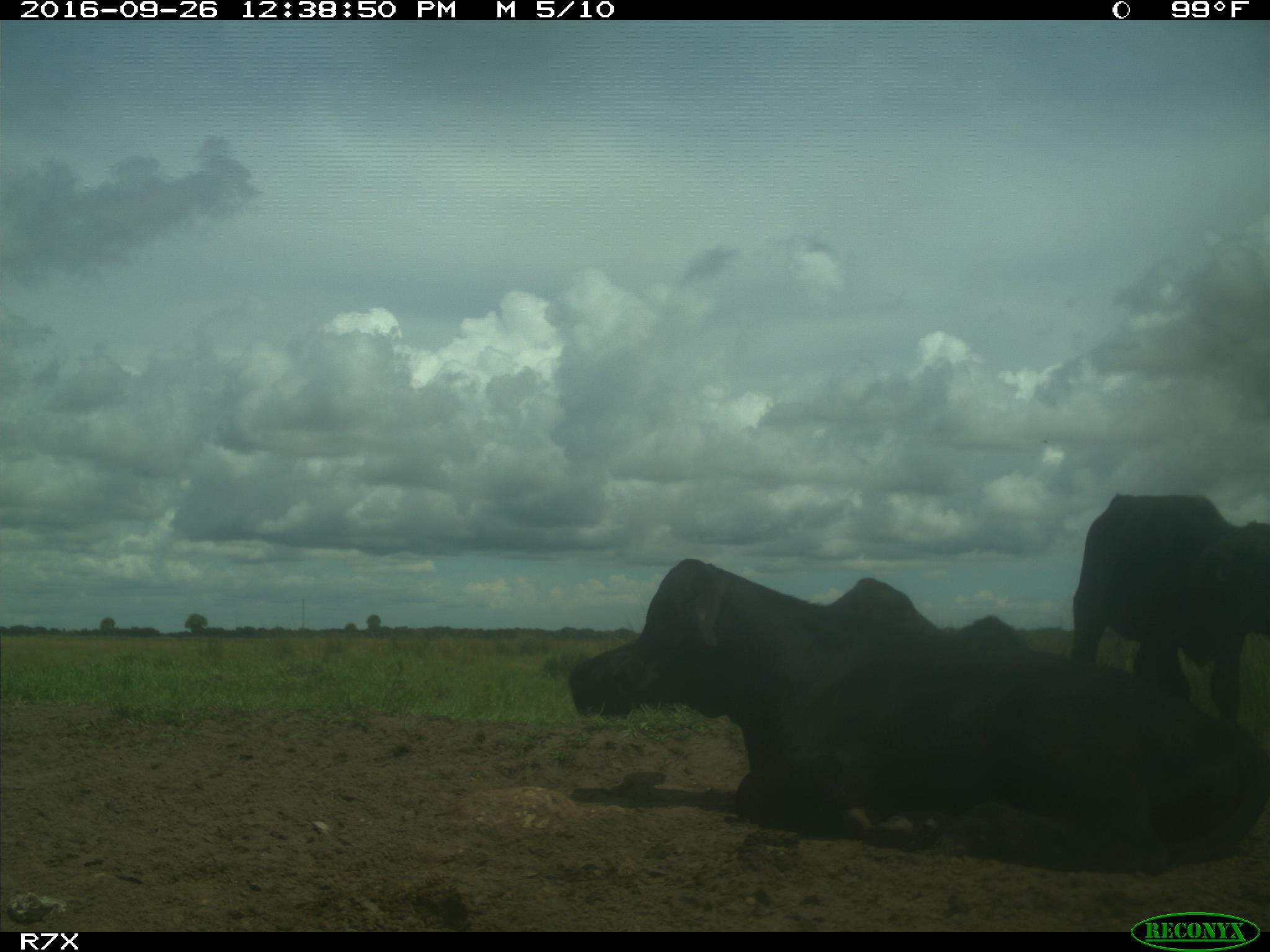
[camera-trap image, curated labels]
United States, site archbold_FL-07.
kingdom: Animalia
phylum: Chordata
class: Mammalia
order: Artiodactyla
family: Bovidae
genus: Bos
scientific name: Bos taurus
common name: domestic cow